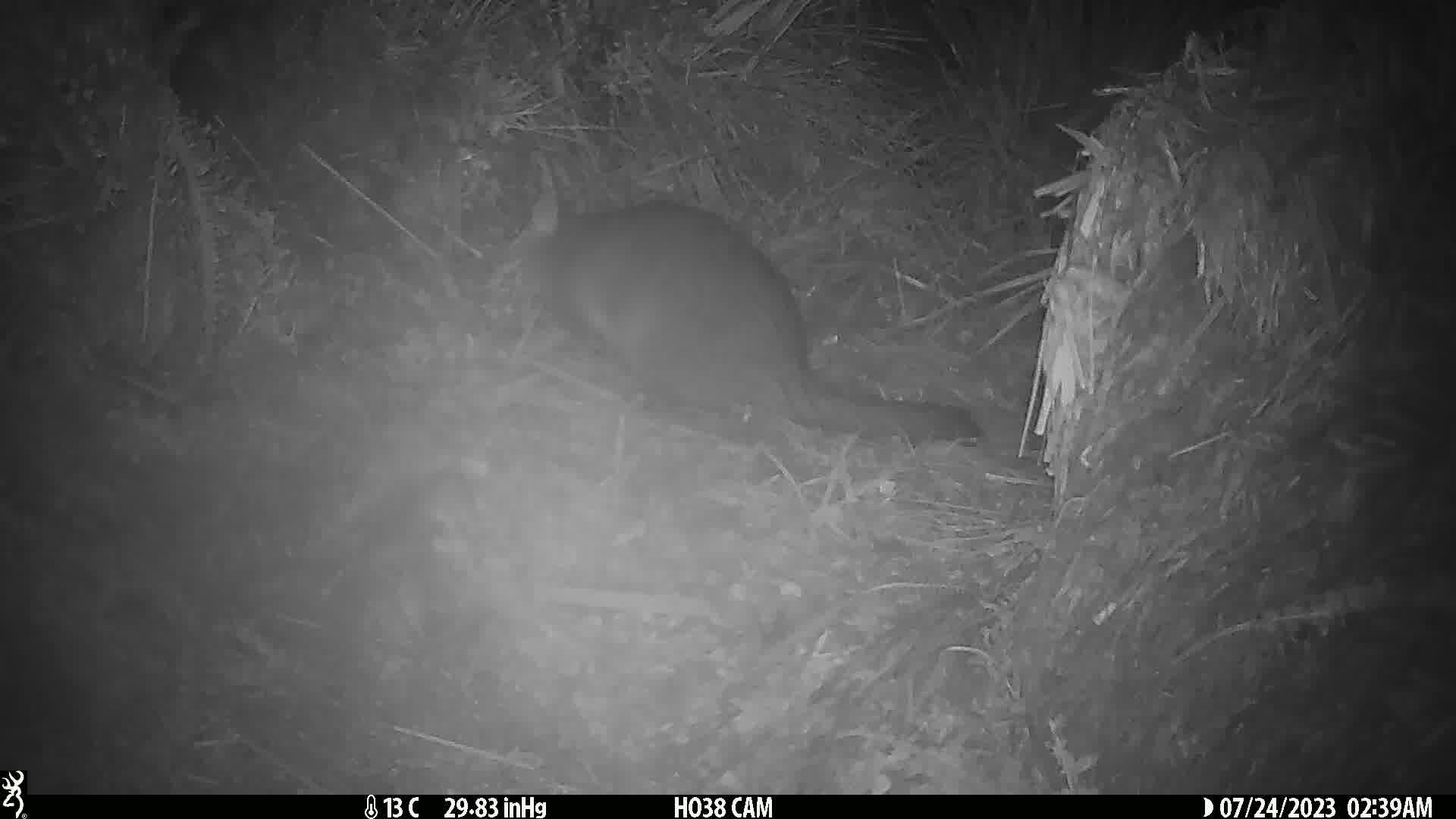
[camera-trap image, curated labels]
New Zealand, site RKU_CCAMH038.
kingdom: Animalia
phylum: Chordata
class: Mammalia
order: Diprotodontia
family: Phalangeridae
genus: Trichosurus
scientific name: Trichosurus vulpecula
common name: common brushtail possum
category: possum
Possum (common brushtail possum) (Trichosurus vulpecula).